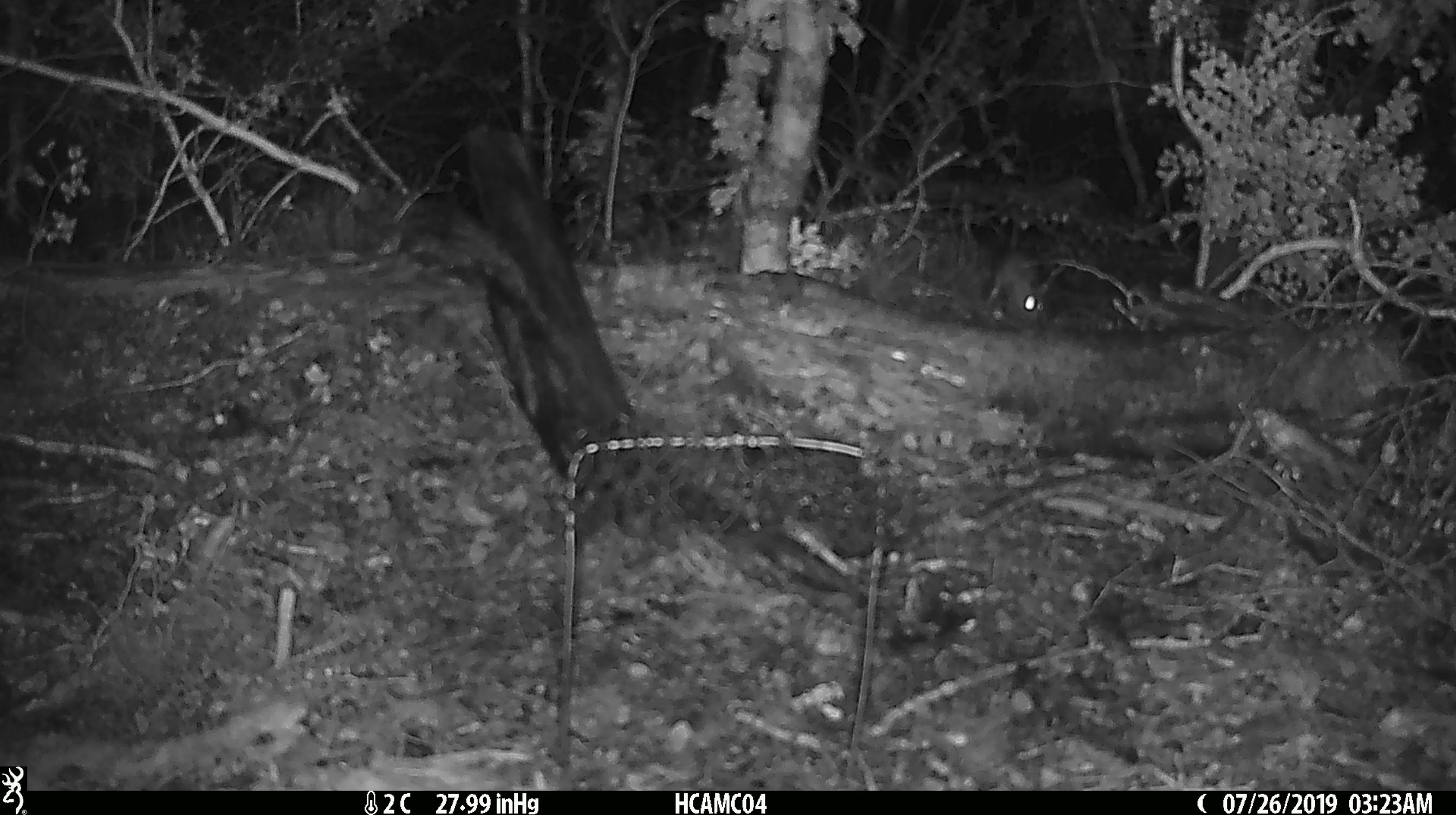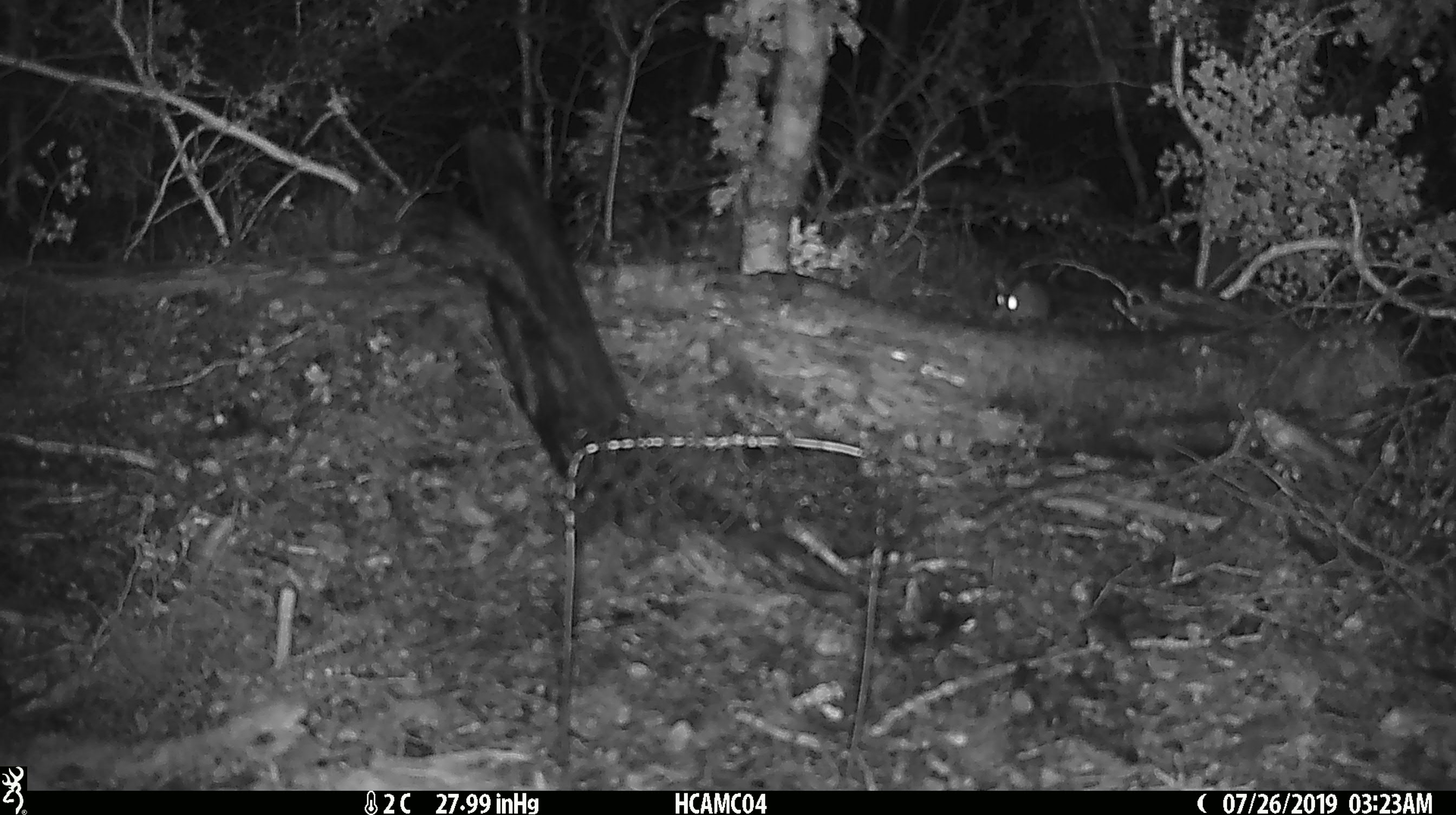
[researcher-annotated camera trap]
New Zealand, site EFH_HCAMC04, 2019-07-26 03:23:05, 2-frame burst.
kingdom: Animalia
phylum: Chordata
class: Mammalia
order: Rodentia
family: Muridae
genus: Mus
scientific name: Mus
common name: mouse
Mouse (Mus).